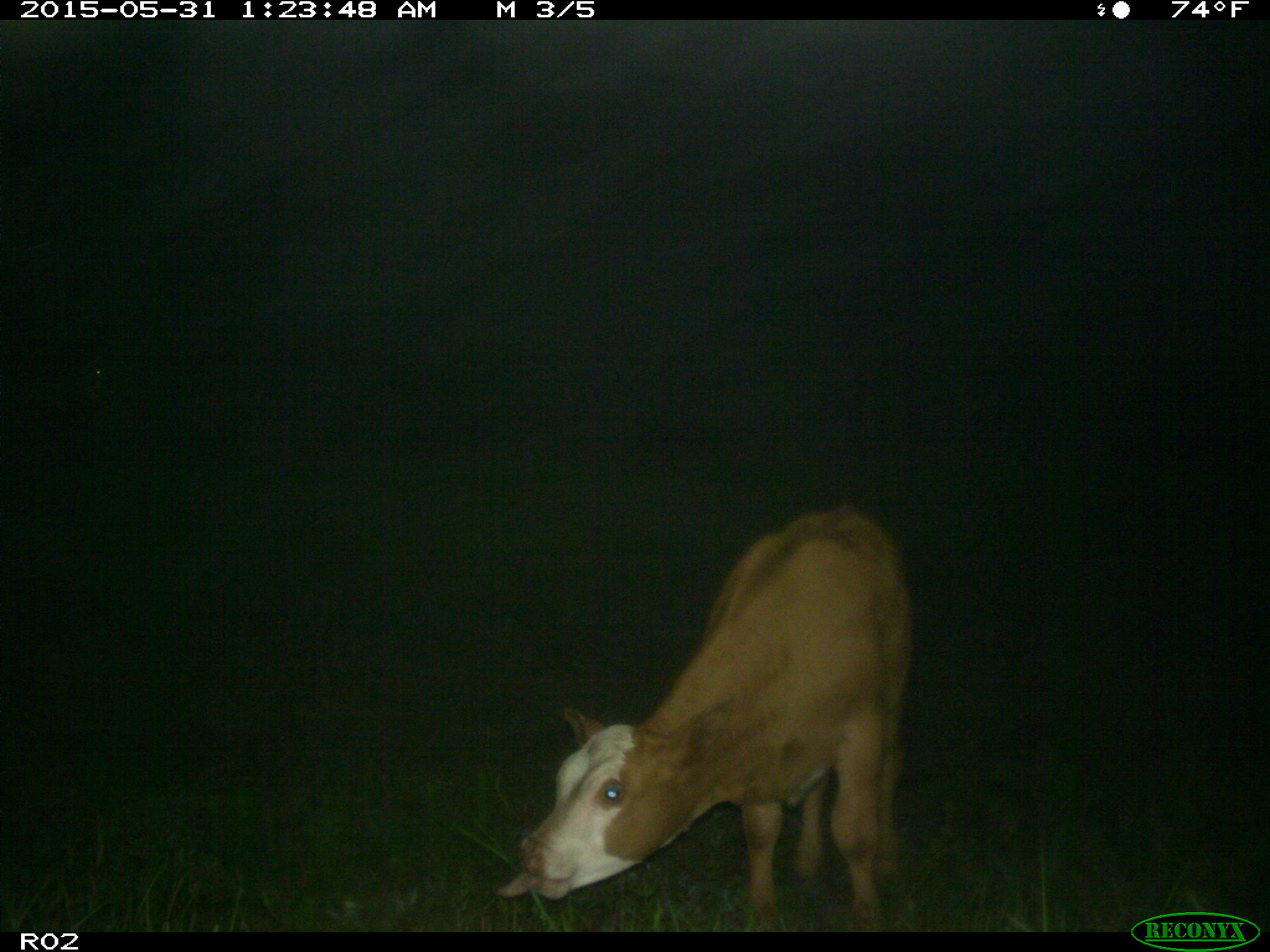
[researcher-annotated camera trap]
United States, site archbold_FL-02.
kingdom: Animalia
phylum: Chordata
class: Mammalia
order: Artiodactyla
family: Bovidae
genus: Bos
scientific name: Bos taurus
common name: domestic cow